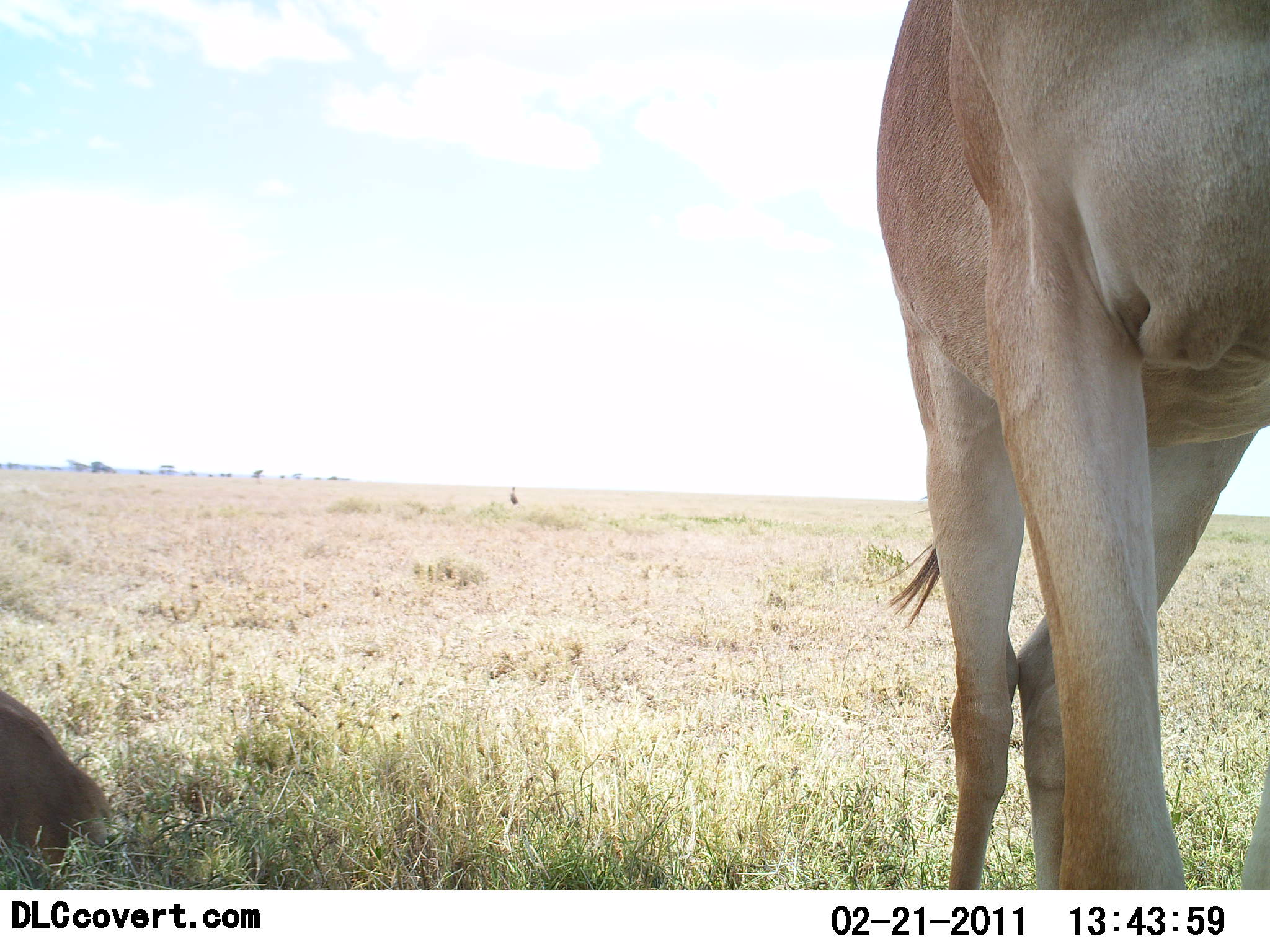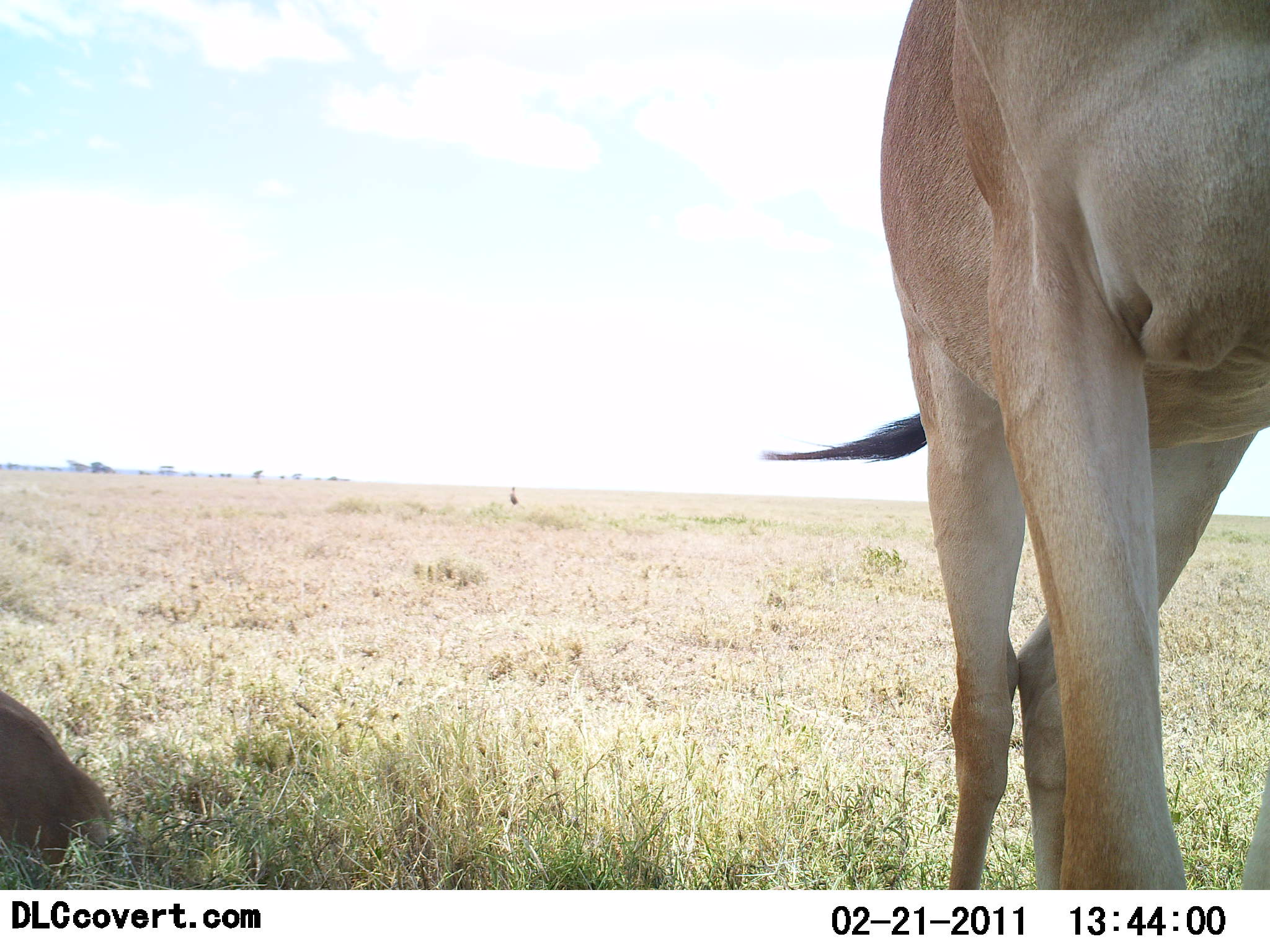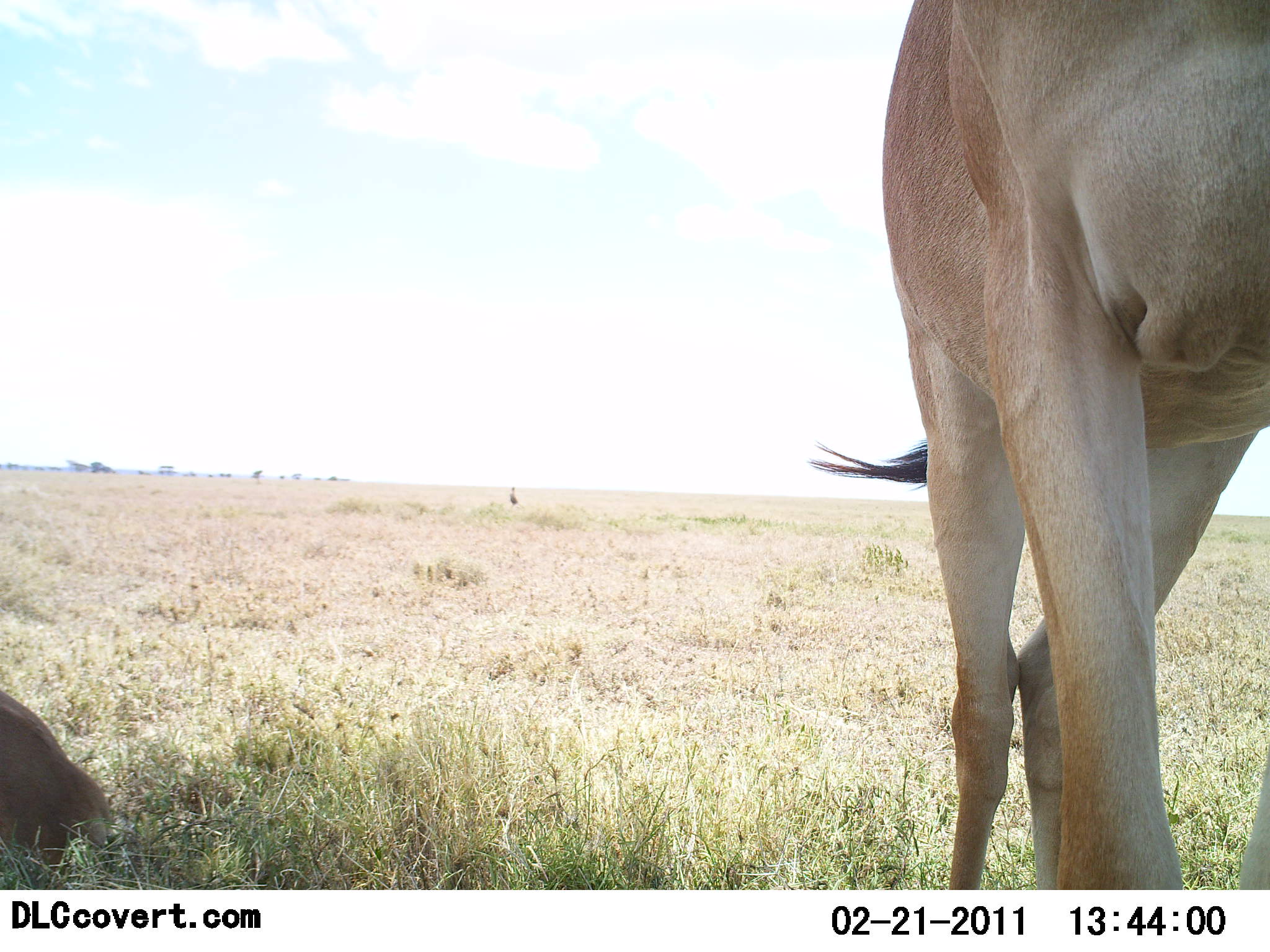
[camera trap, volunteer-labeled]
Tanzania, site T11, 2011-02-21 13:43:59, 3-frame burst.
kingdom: Animalia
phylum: Chordata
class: Mammalia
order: Artiodactyla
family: Bovidae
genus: Alcelaphus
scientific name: Alcelaphus buselaphus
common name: hartebeest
Hartebeest (Alcelaphus buselaphus), count 2. Behavior (volunteer vote fractions): standing 90%, resting 60%, moving 10%, interacting 0%. Young present (vote fraction): 0%. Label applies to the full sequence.